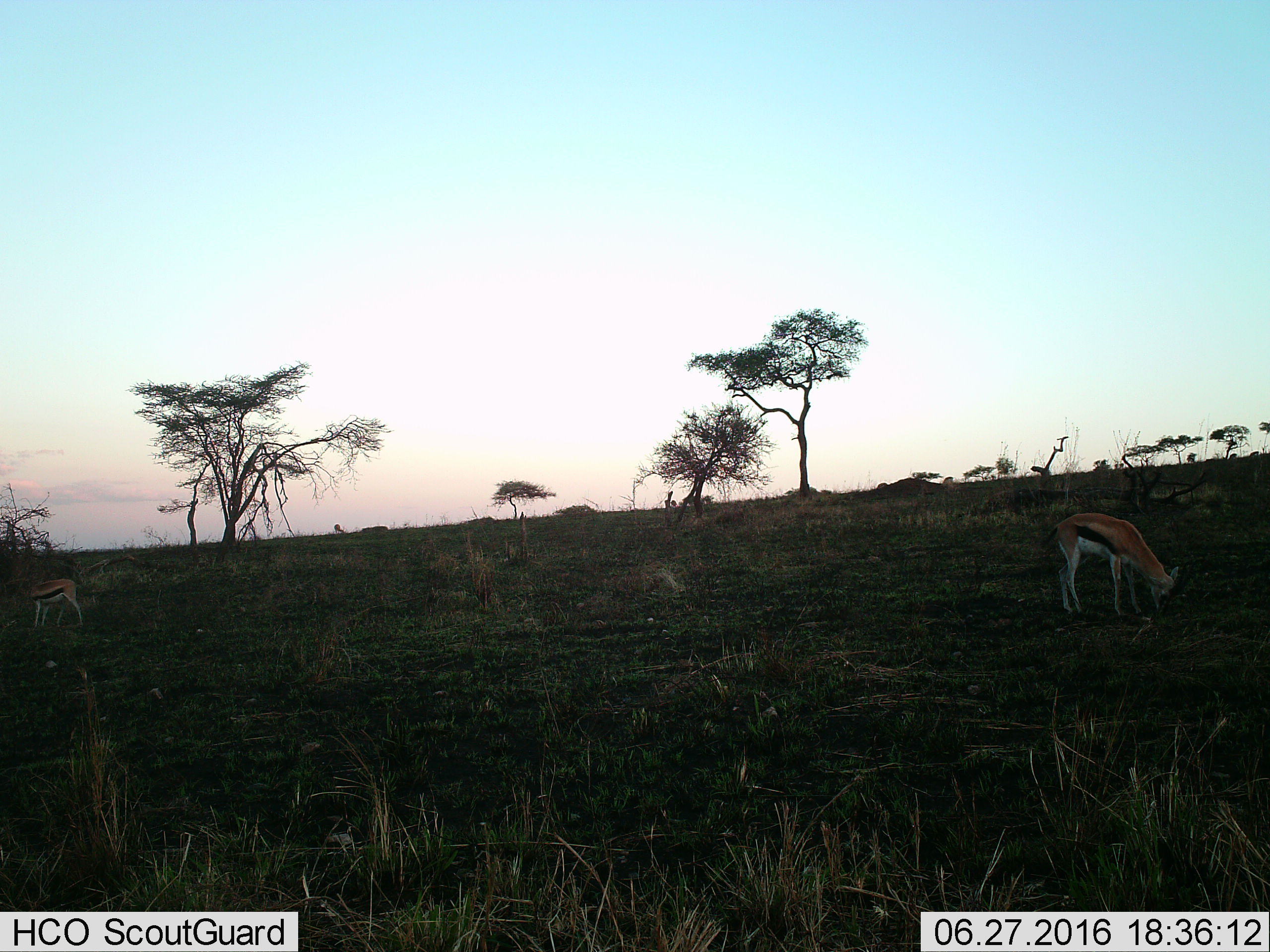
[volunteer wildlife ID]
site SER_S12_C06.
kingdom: Animalia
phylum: Chordata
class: Mammalia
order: Artiodactyla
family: Bovidae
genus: Eudorcas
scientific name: Eudorcas thomsonii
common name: thomson's gazelle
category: gazellethomsons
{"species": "gazellethomsons (thomson's gazelle) (Eudorcas thomsonii)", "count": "2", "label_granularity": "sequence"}